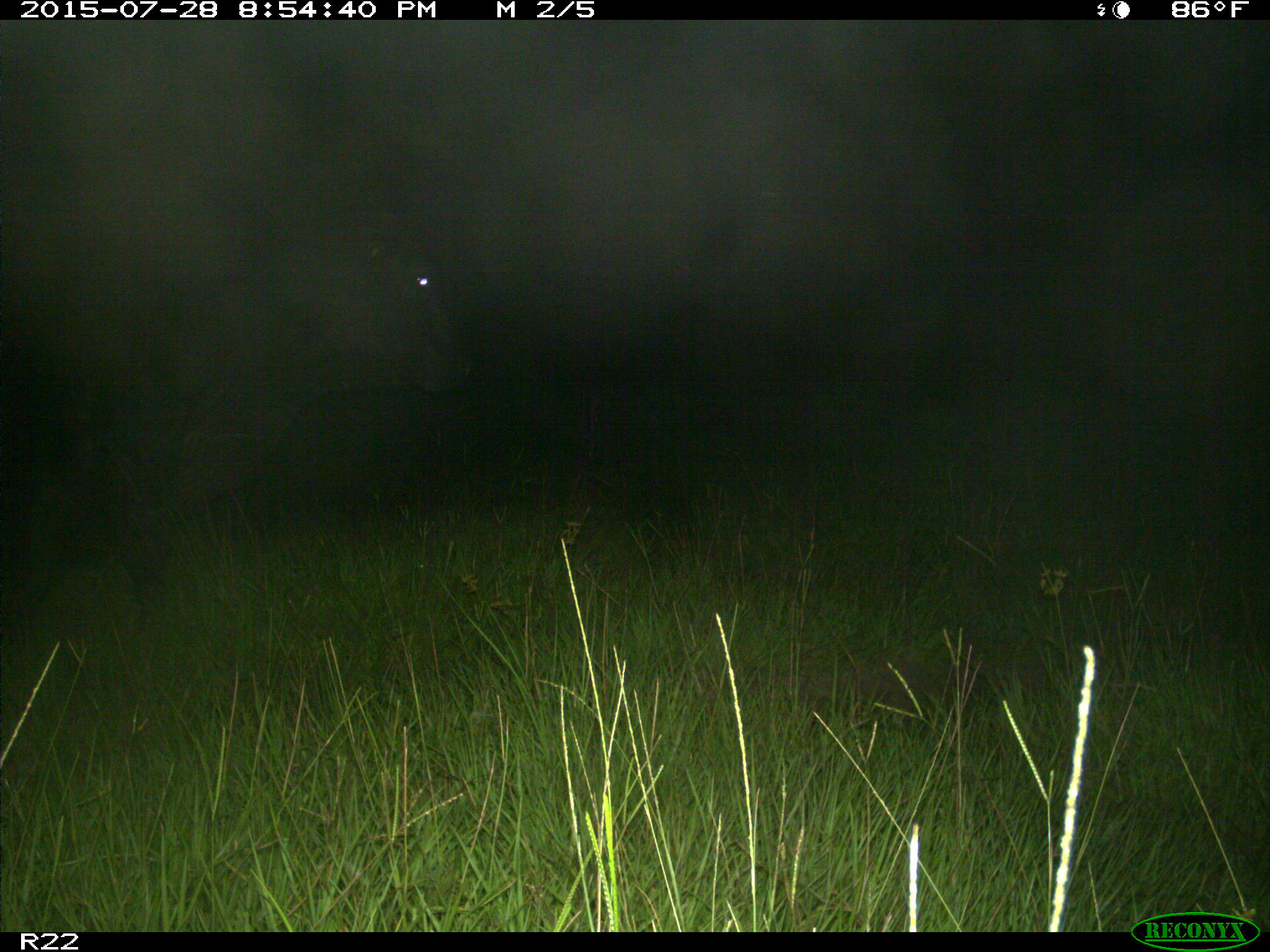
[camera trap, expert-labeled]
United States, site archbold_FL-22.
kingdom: Animalia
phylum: Chordata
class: Mammalia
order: Artiodactyla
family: Bovidae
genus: Bos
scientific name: Bos taurus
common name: domestic cow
Bos taurus (domestic cow).